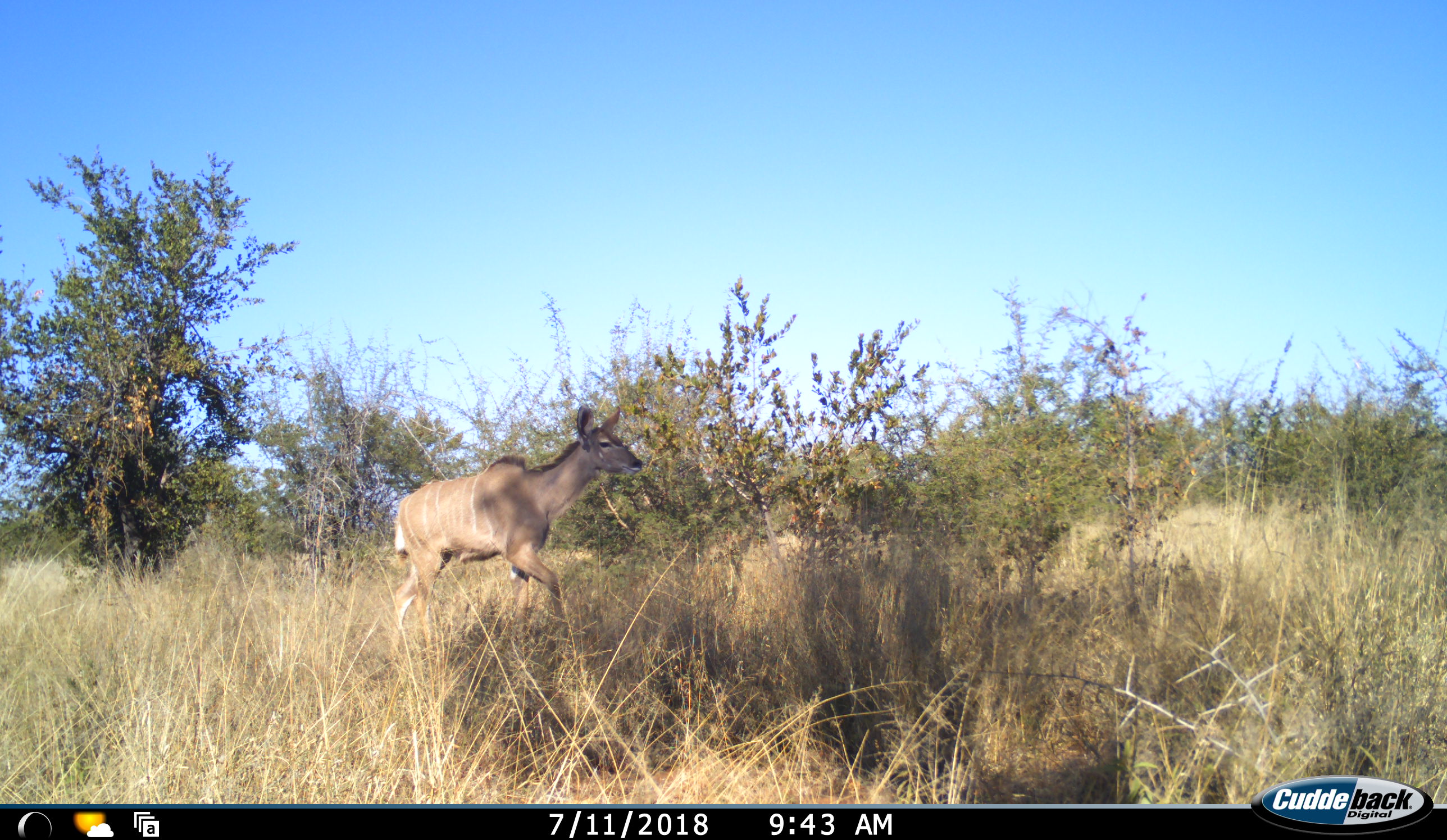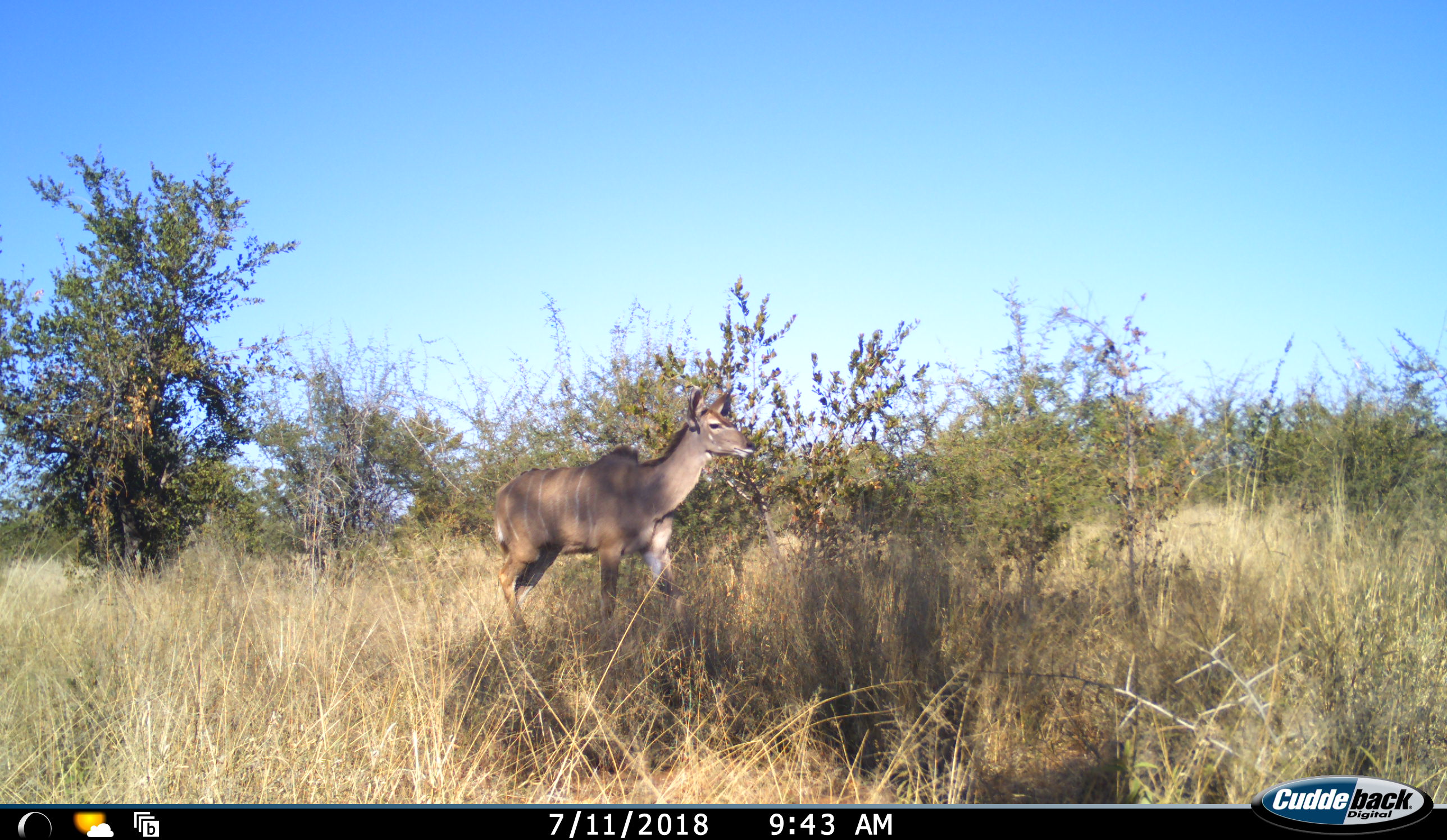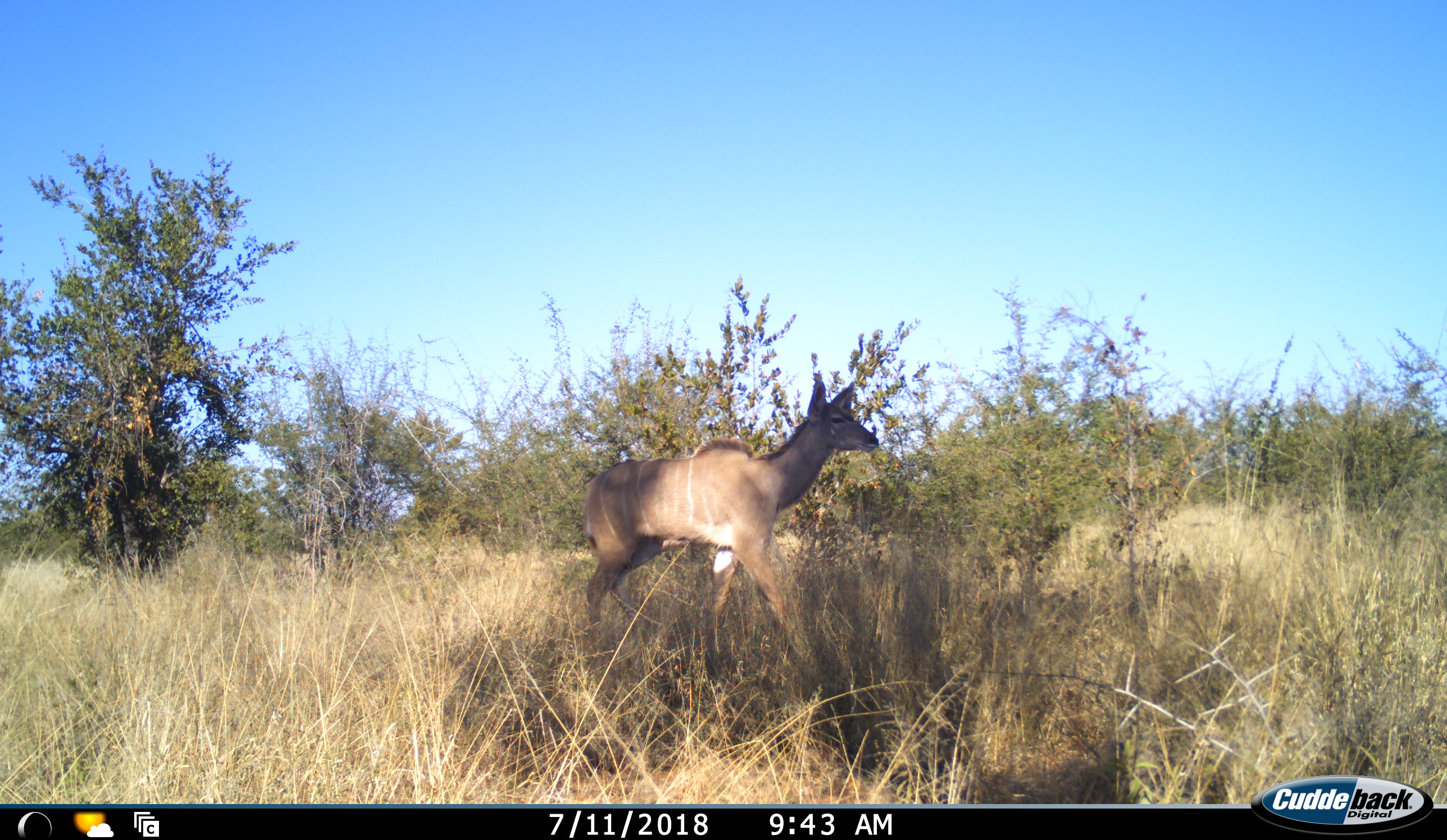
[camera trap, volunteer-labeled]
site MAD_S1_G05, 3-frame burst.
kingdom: Animalia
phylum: Chordata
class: Mammalia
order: Artiodactyla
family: Bovidae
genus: Tragelaphus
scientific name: Tragelaphus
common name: kudu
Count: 1.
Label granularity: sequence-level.